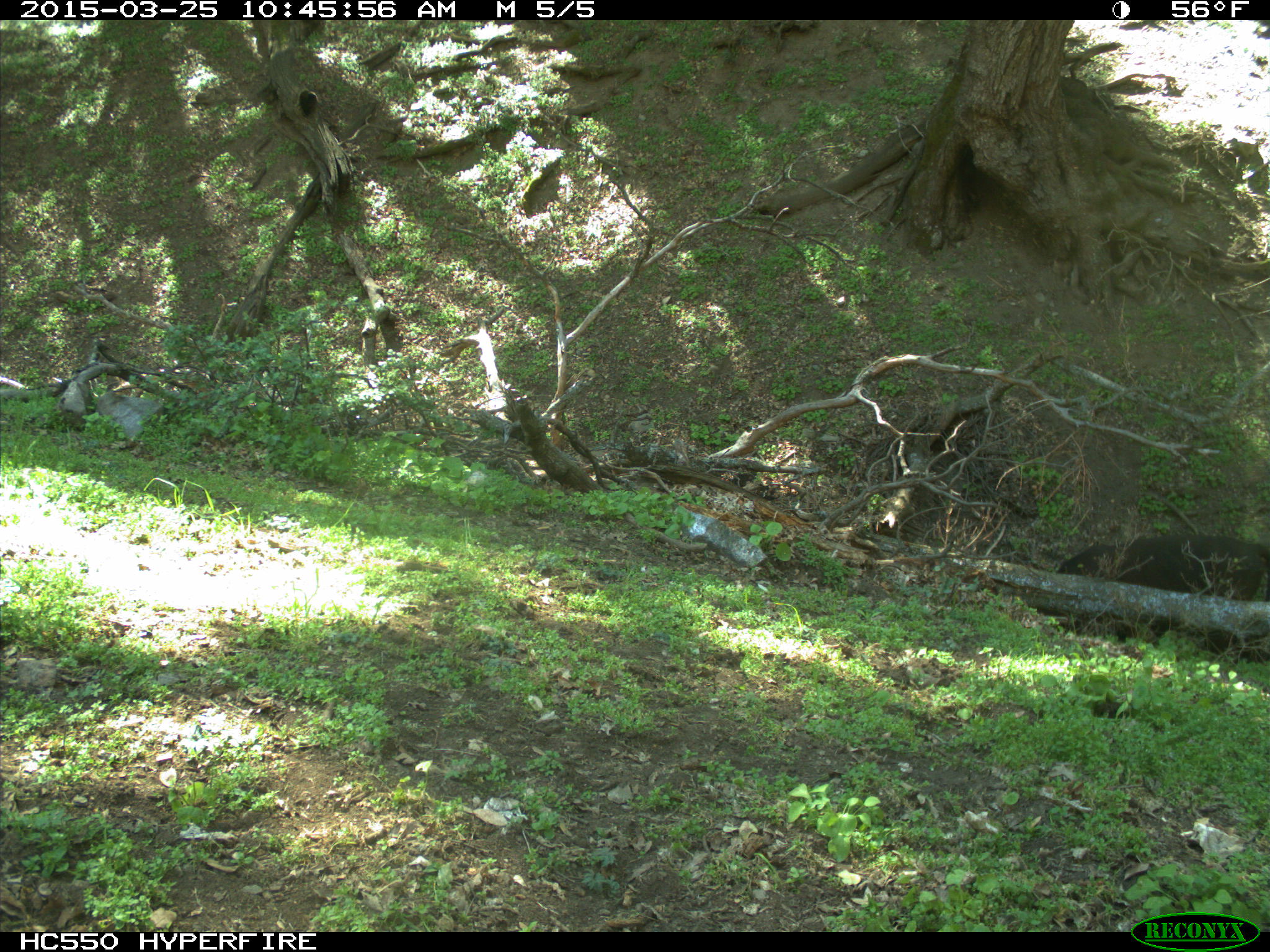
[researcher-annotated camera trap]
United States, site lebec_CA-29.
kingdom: Animalia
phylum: Chordata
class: Mammalia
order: Artiodactyla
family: Bovidae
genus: Bos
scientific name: Bos taurus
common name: domestic cow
Bos taurus (domestic cow).